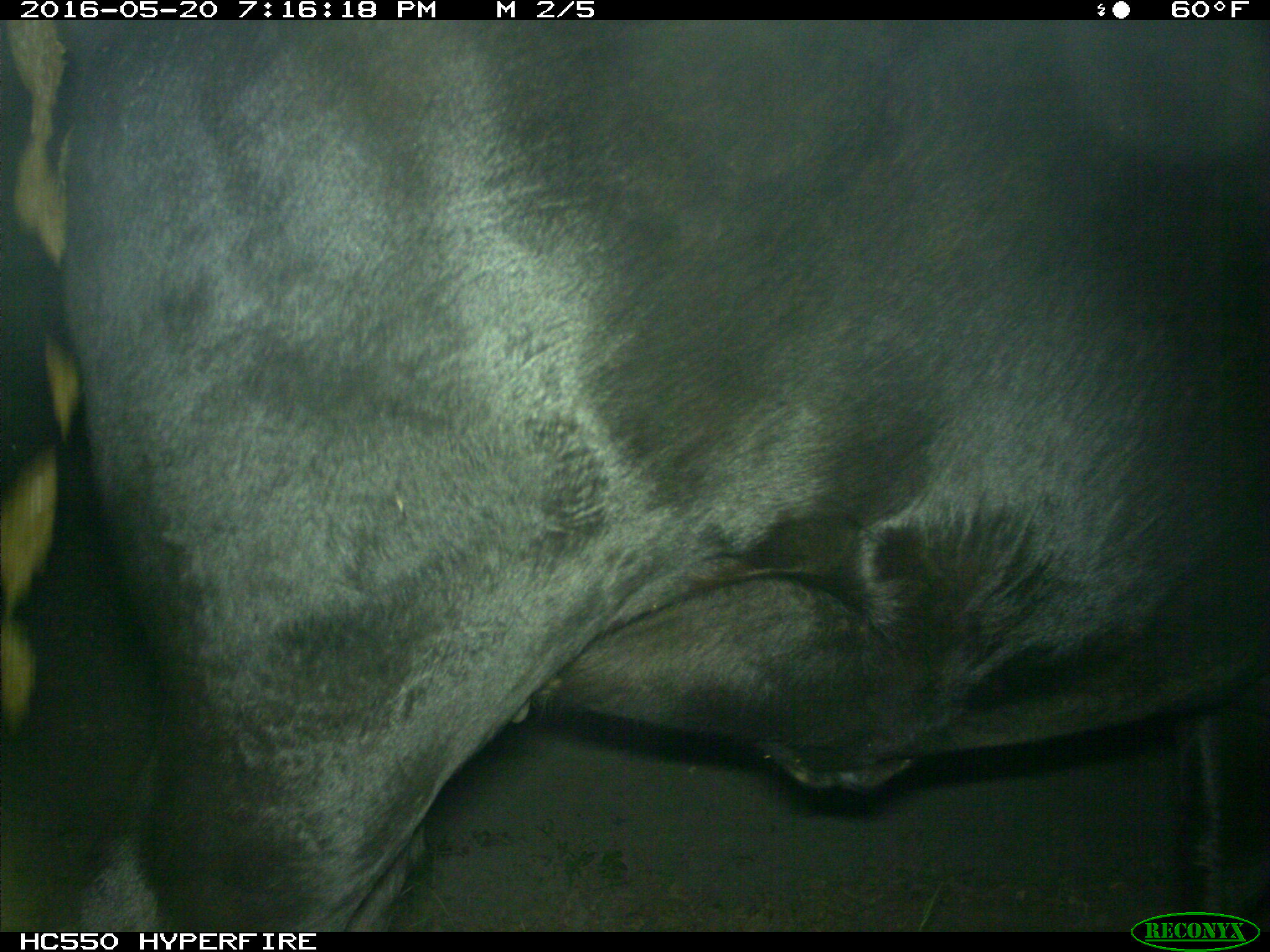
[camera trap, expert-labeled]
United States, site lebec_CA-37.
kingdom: Animalia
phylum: Chordata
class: Mammalia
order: Artiodactyla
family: Bovidae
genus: Bos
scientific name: Bos taurus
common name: domestic cow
Bos taurus (domestic cow).